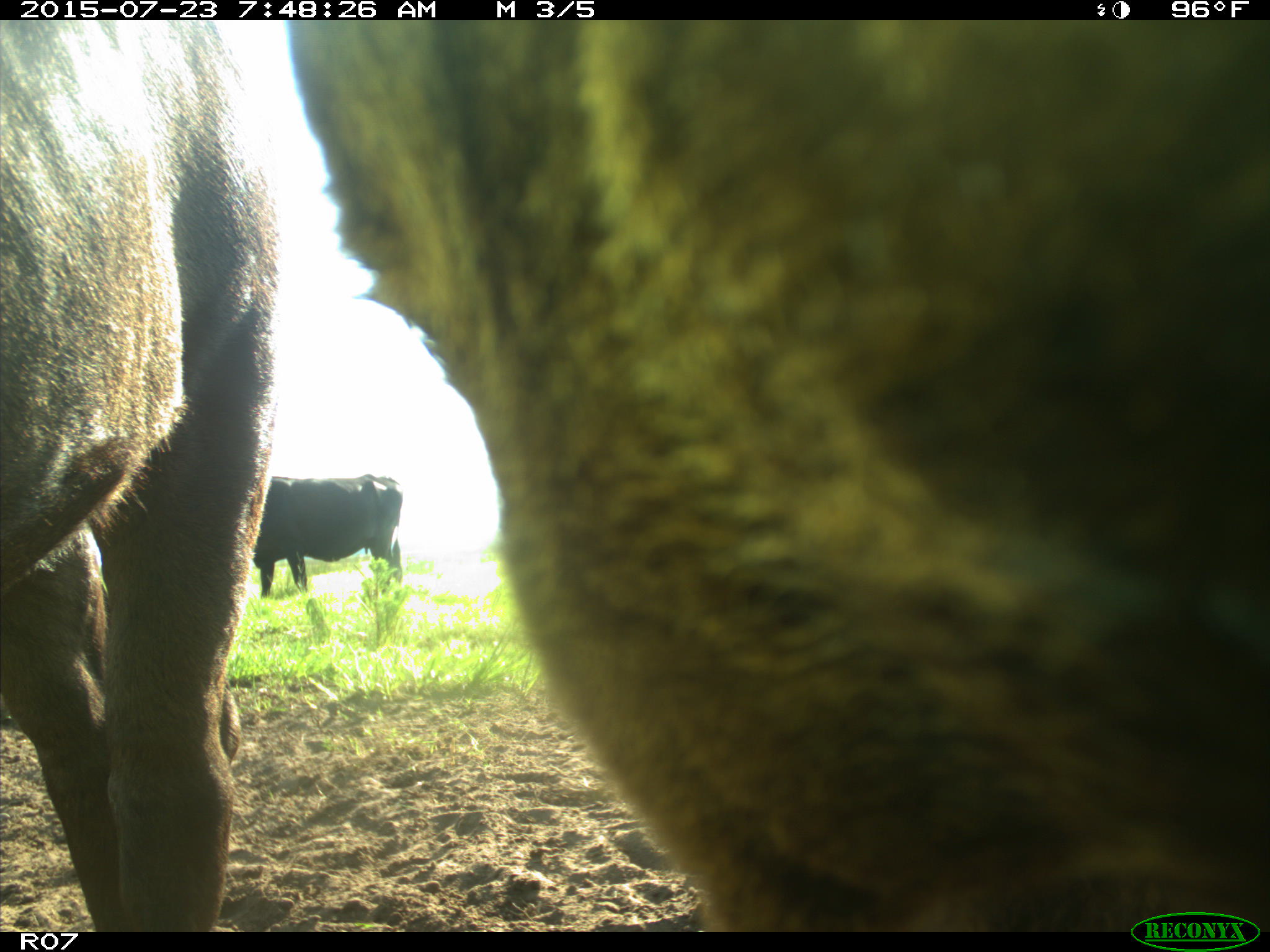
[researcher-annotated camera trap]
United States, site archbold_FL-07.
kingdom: Animalia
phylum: Chordata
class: Mammalia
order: Artiodactyla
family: Bovidae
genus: Bos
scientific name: Bos taurus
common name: domestic cow